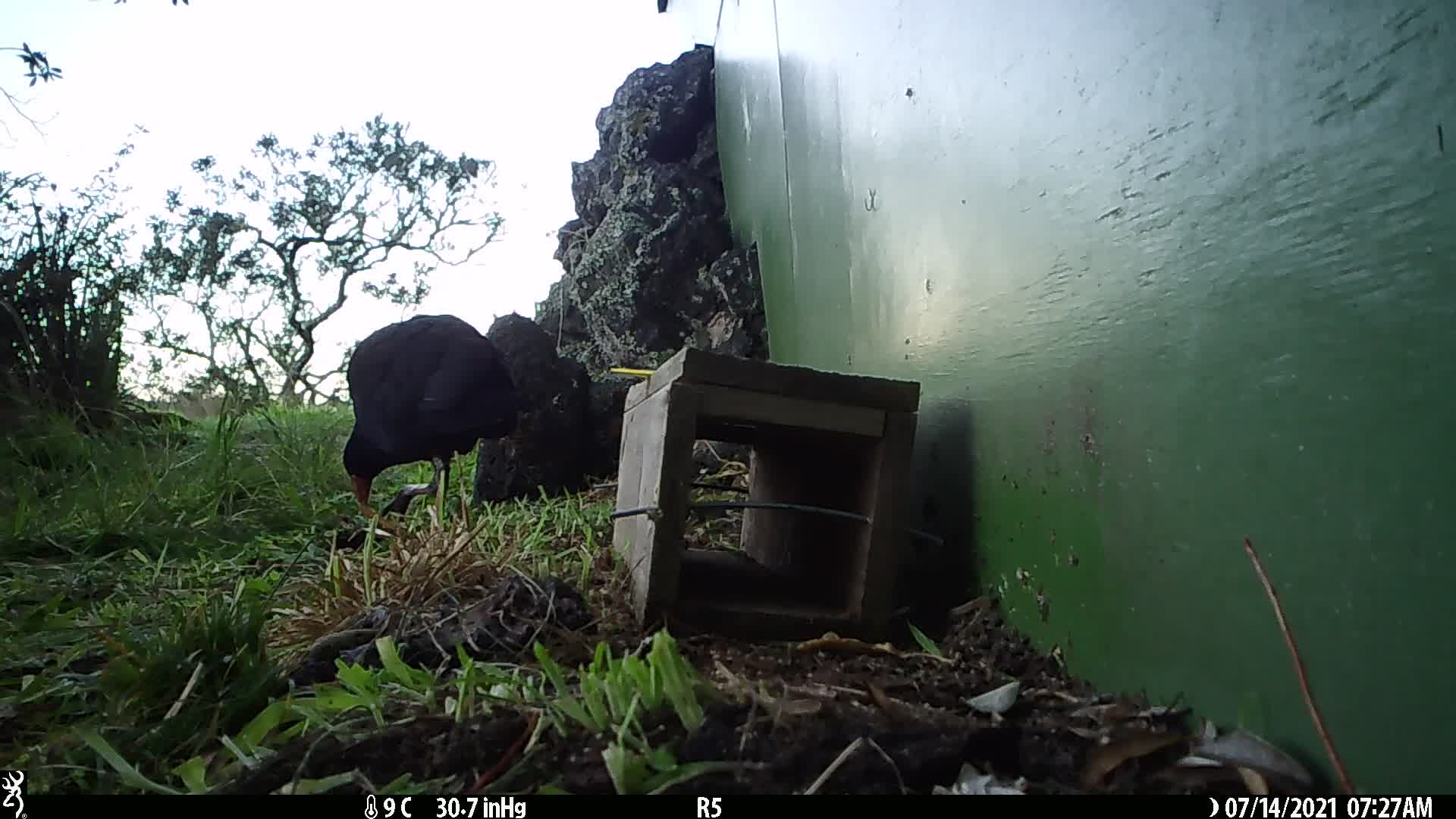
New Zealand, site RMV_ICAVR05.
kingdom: Animalia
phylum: Chordata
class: Aves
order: Gruiformes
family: Rallidae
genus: Porphyrio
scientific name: Porphyrio melanotus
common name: australasian swamphen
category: pukeko